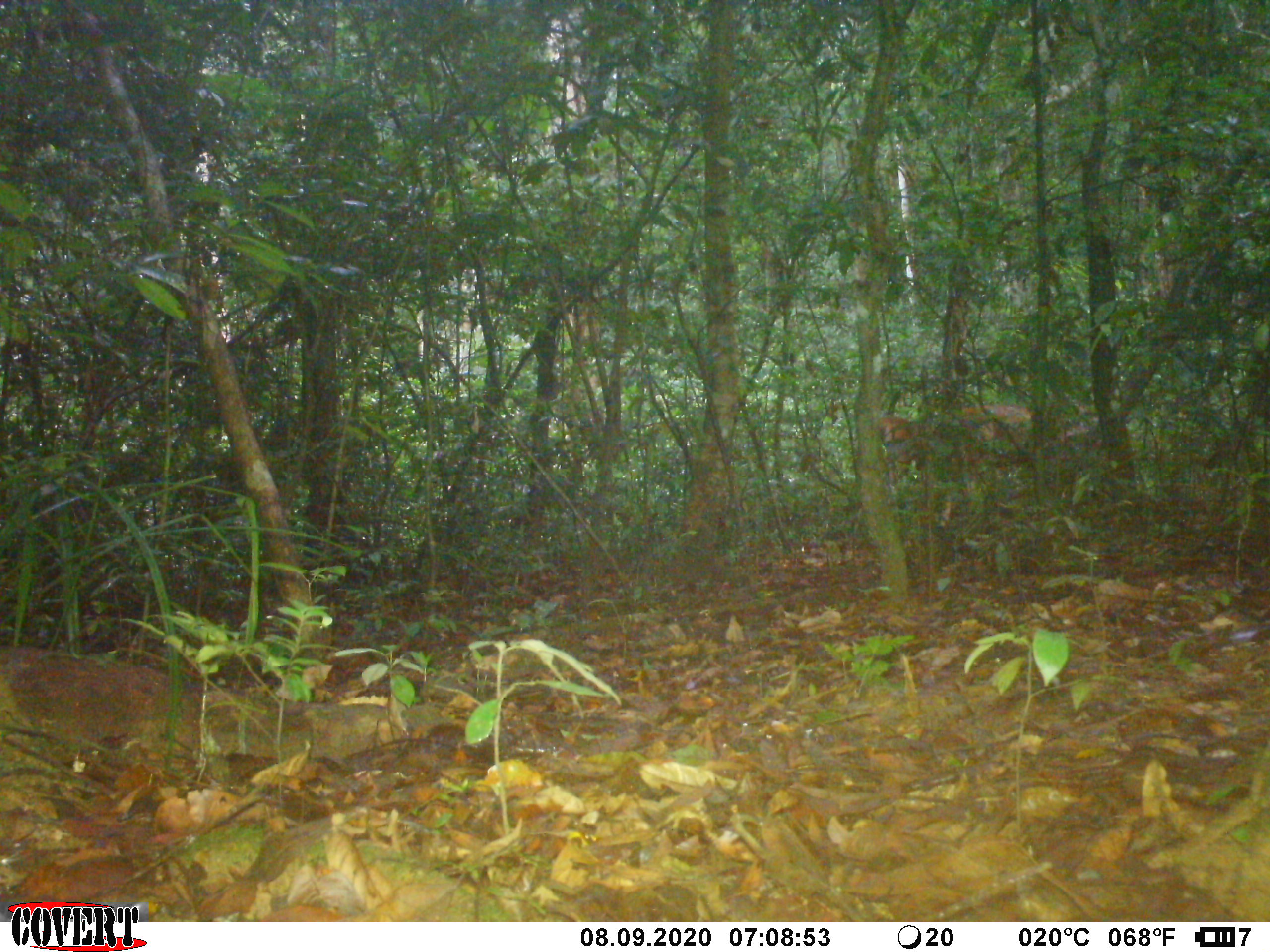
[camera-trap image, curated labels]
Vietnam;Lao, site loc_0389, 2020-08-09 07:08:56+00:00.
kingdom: Animalia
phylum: Chordata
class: Mammalia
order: Artiodactyla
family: Cervidae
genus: Rusa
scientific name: Rusa unicolor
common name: sambar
Sambar (Rusa unicolor). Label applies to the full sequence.